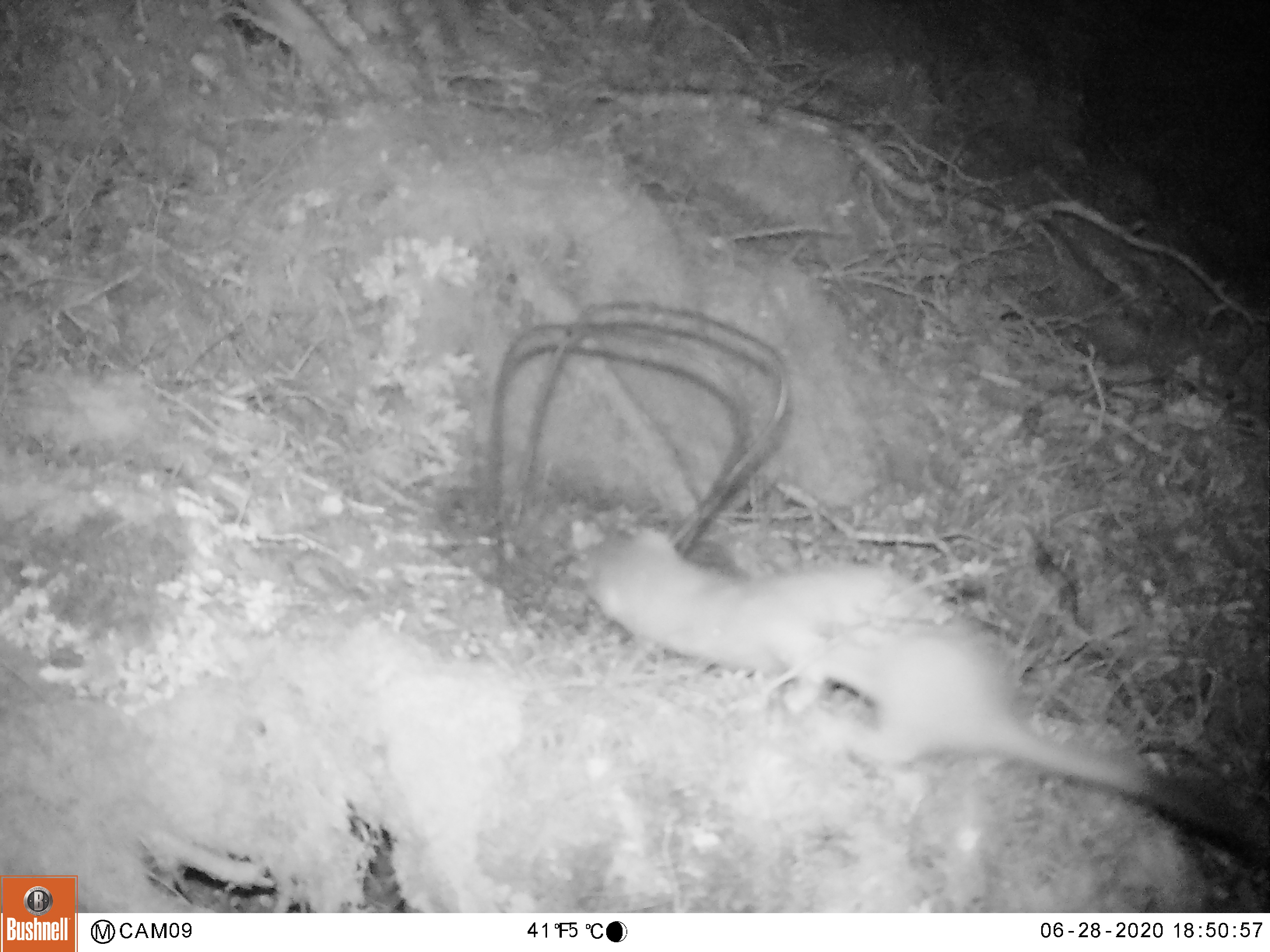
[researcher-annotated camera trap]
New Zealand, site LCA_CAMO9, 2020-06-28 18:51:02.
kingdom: Animalia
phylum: Chordata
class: Mammalia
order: Carnivora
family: Mustelidae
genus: Mustela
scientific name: Mustela erminea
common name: stoat